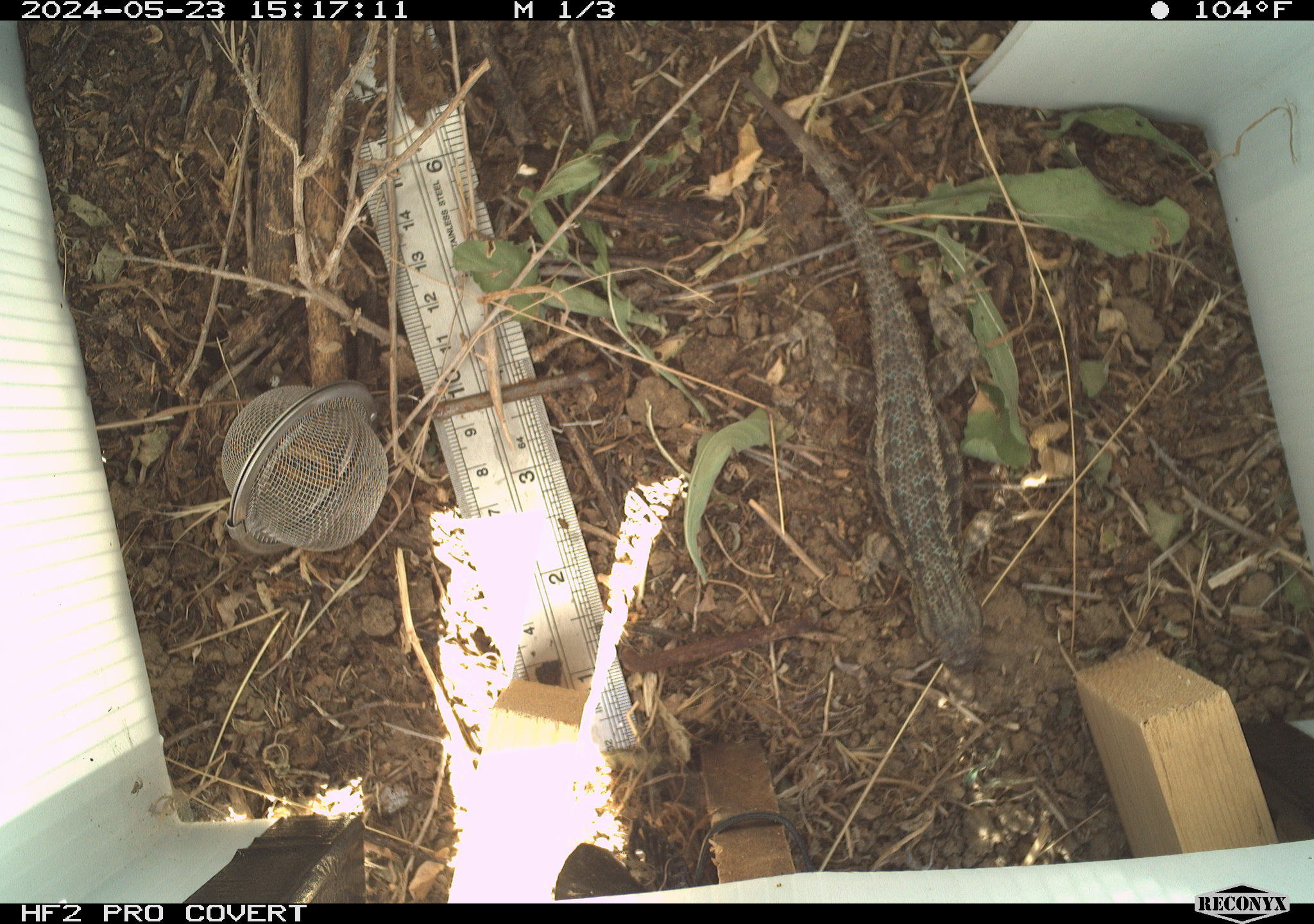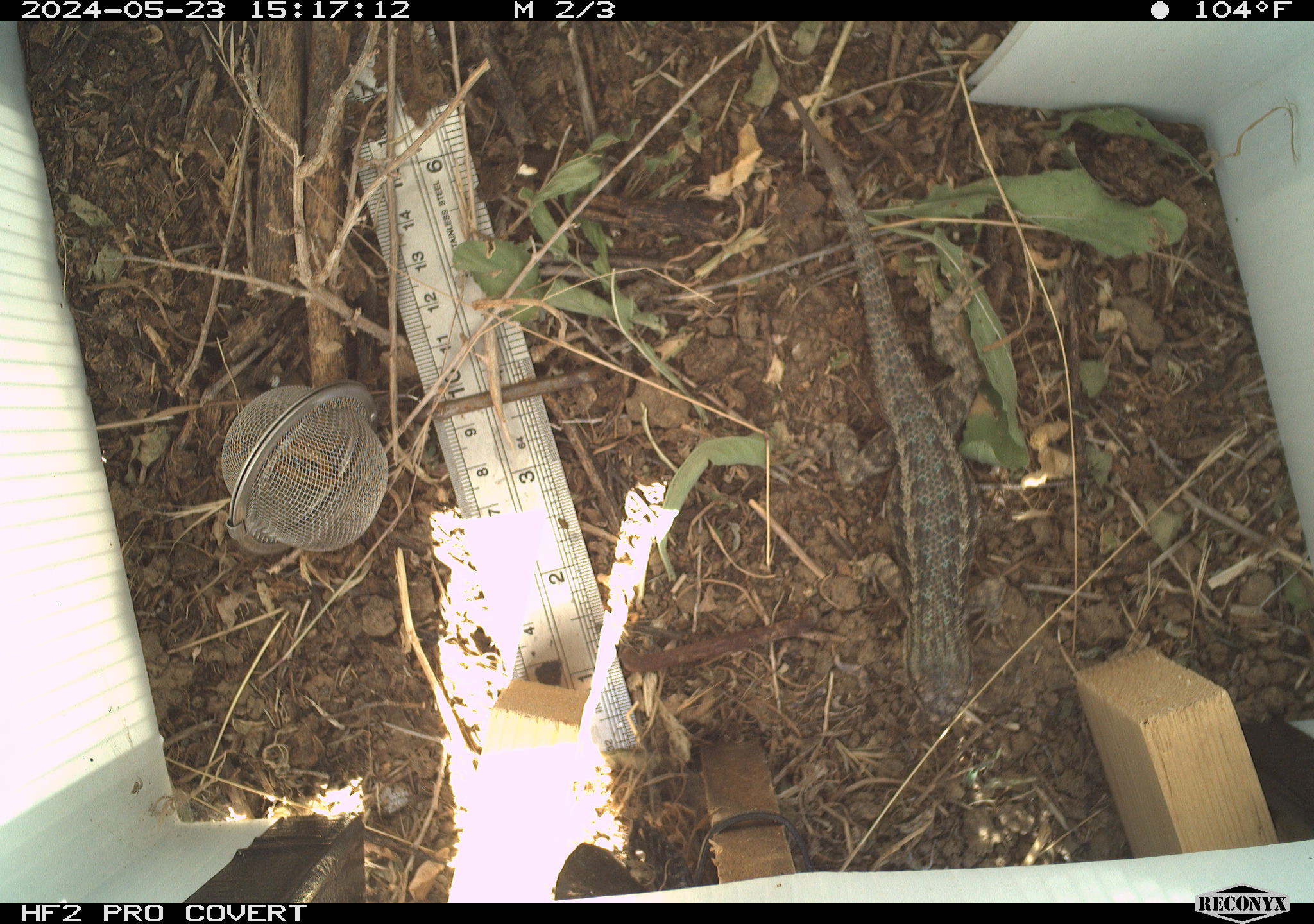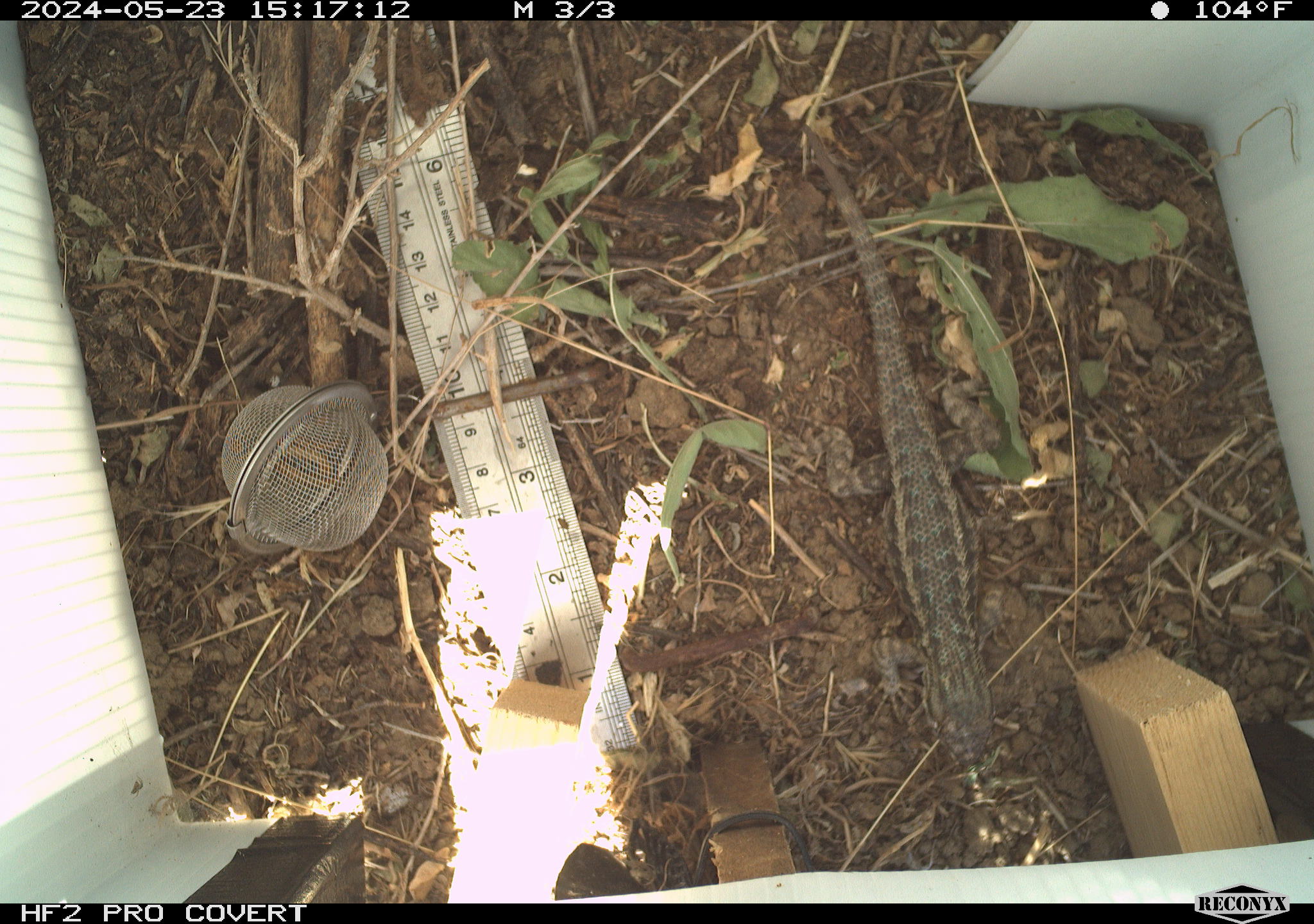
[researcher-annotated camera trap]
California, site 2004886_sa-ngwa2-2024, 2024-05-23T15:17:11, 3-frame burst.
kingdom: Animalia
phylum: Chordata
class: Reptilia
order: Squamata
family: Phrynosomatidae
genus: Sceloporus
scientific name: Sceloporus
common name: spiny lizards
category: sceloporus species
Sceloporus species (spiny lizards) (Sceloporus).